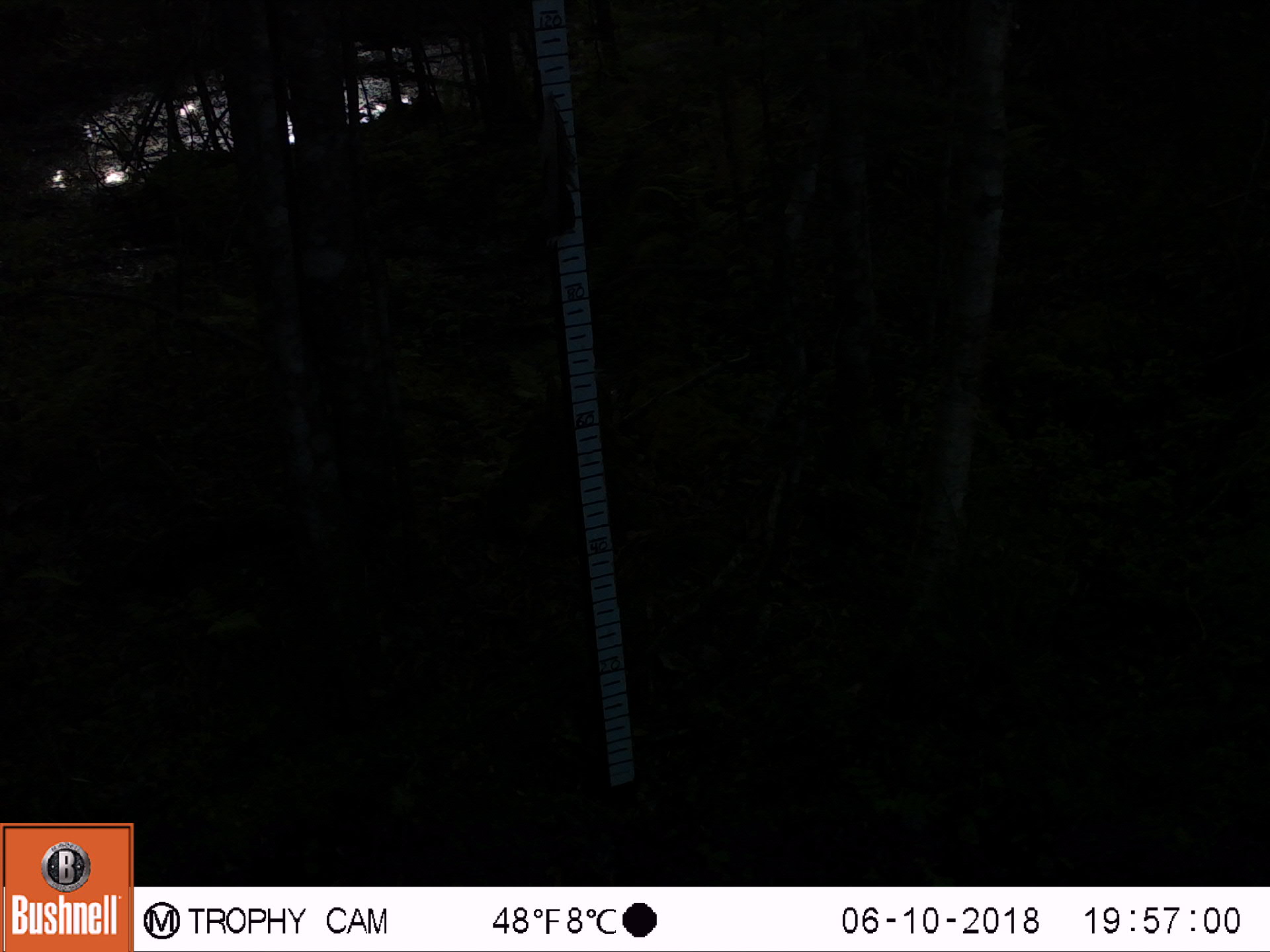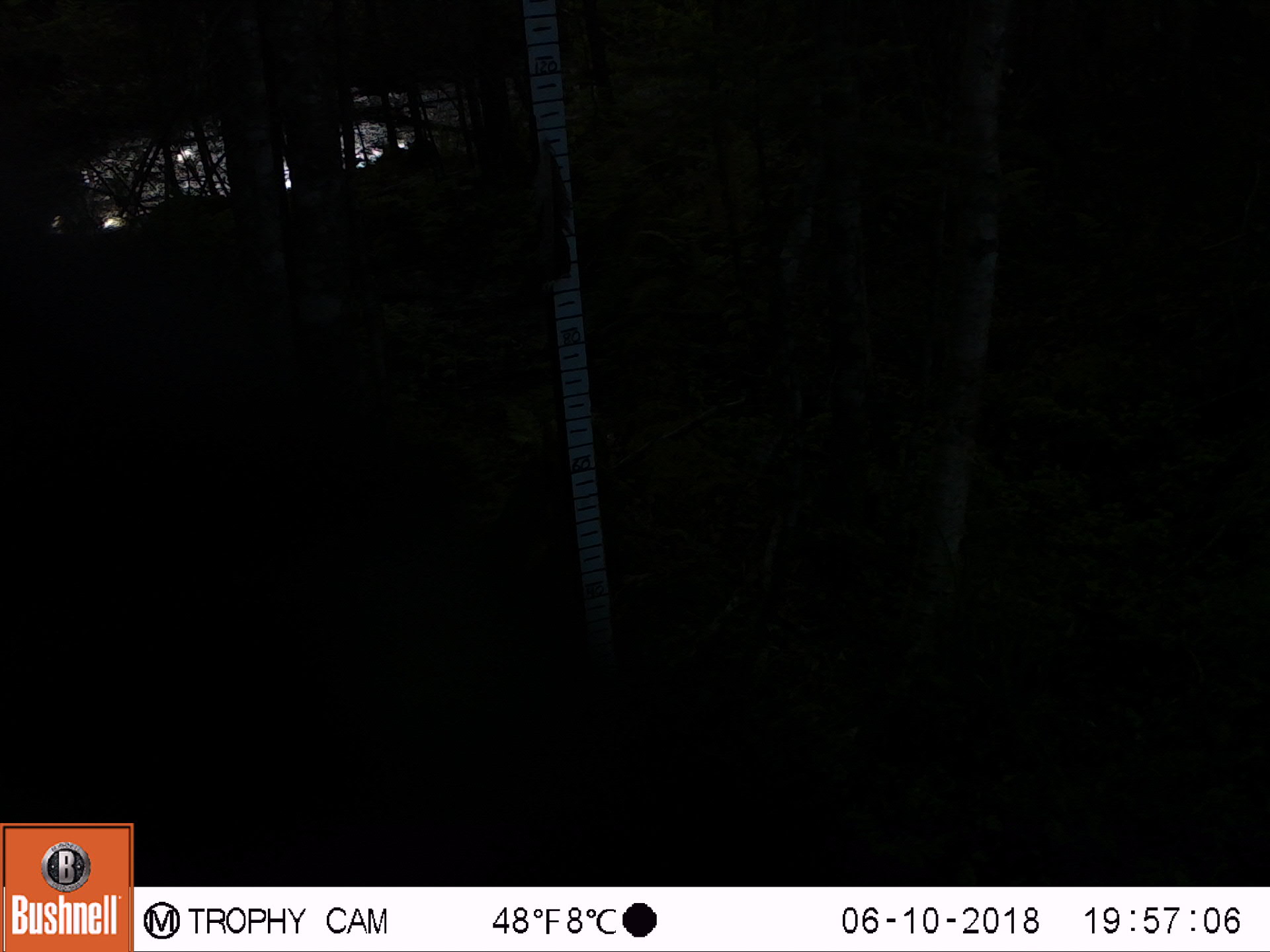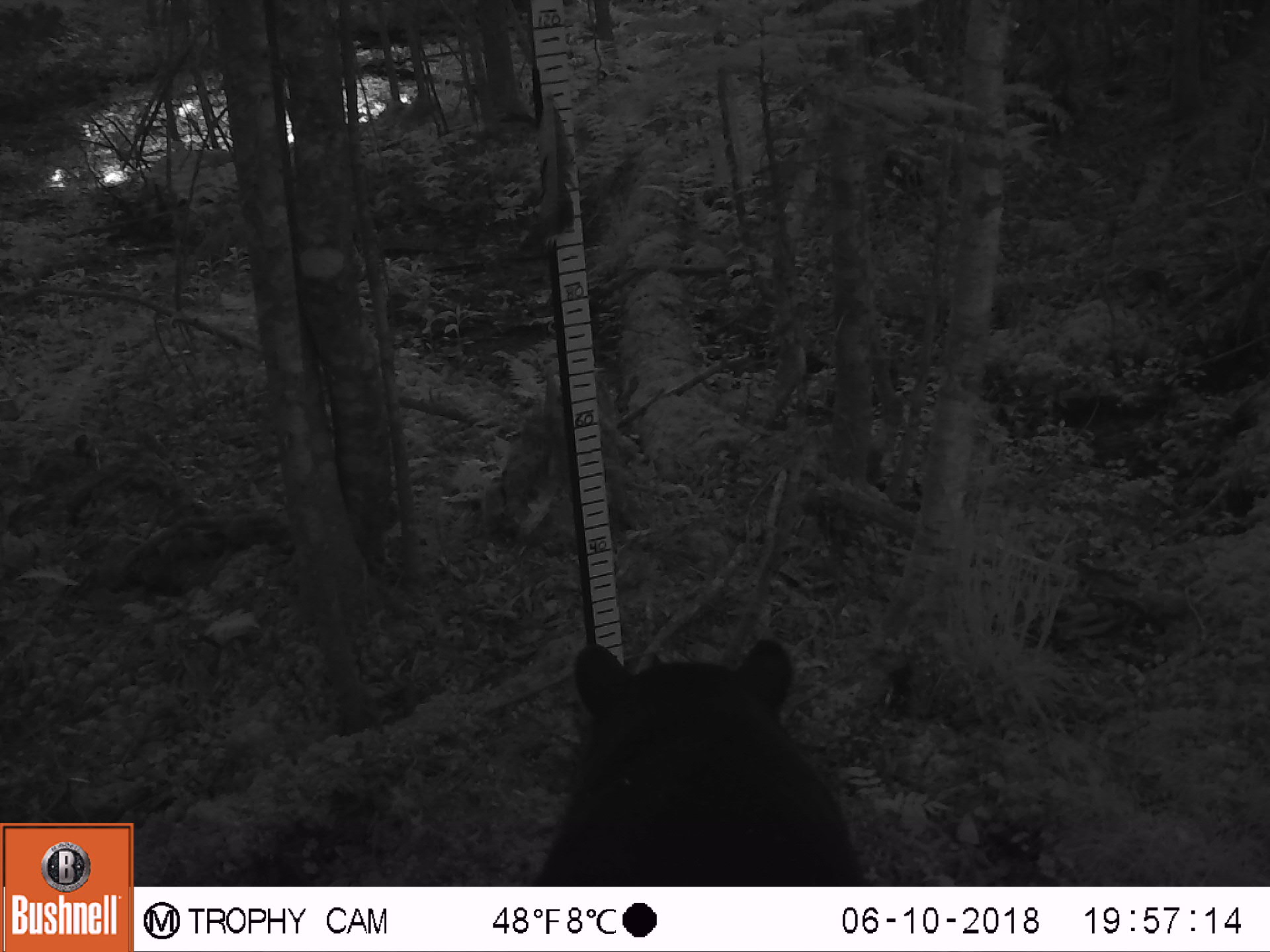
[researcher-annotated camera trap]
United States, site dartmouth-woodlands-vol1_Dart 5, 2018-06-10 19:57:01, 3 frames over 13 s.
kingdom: Animalia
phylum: Chordata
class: Mammalia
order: Carnivora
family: Ursidae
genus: Ursus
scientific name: Ursus americanus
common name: black bear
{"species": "black bear (Ursus americanus)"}